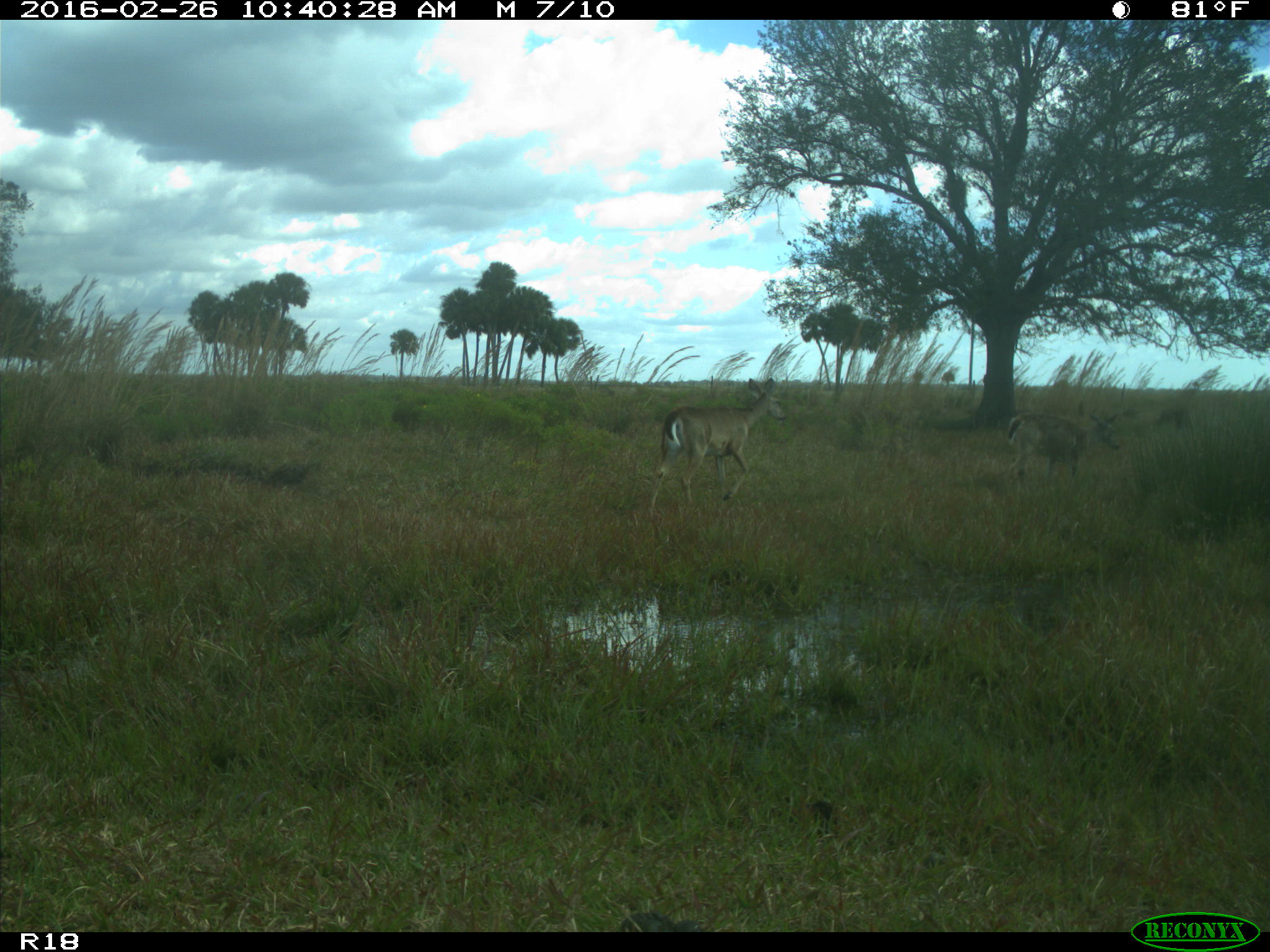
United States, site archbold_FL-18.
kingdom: Animalia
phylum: Chordata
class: Mammalia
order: Artiodactyla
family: Cervidae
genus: Odocoileus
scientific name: Odocoileus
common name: deer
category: unidentified deer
Unidentified deer (deer) (Odocoileus).